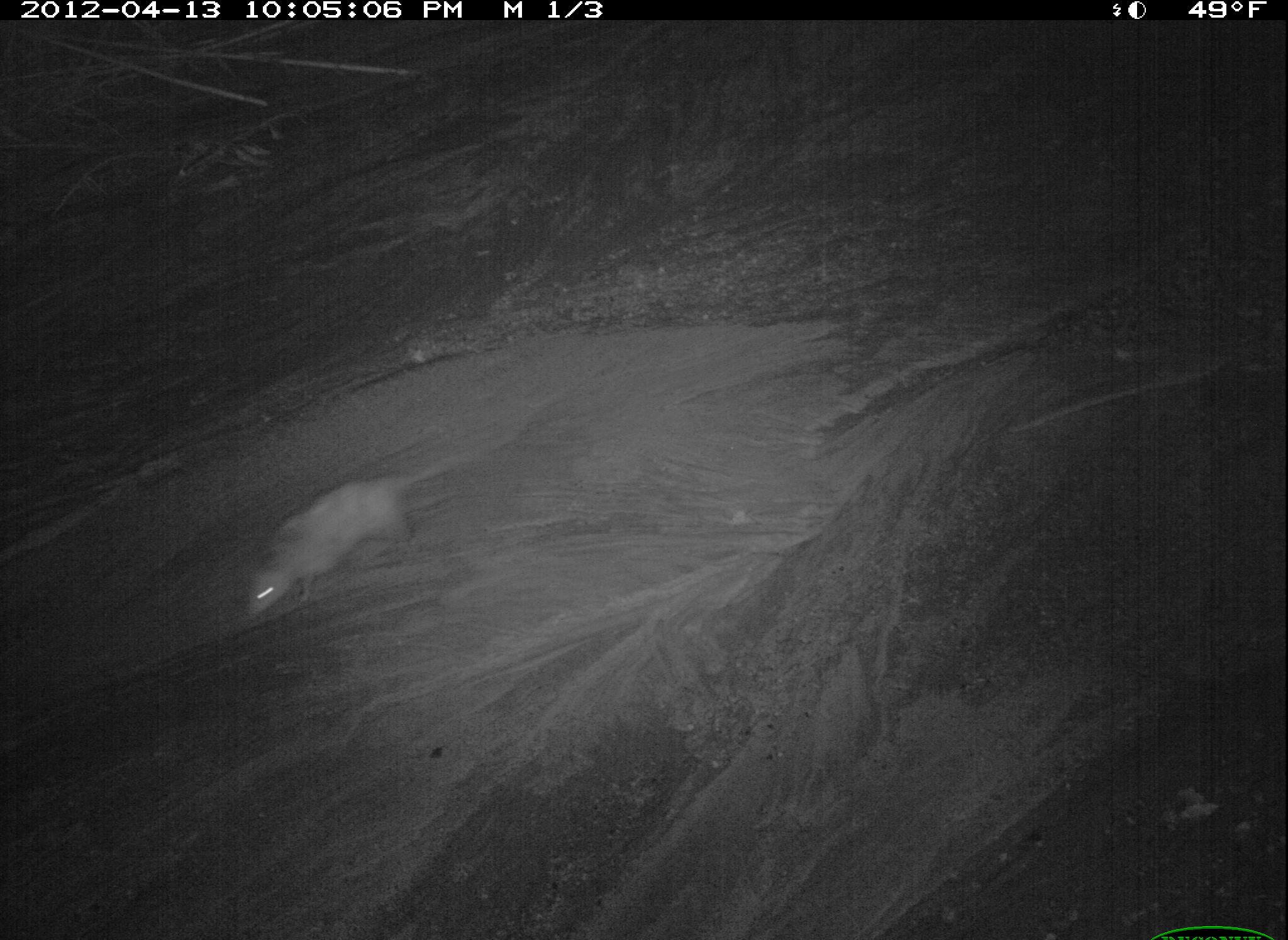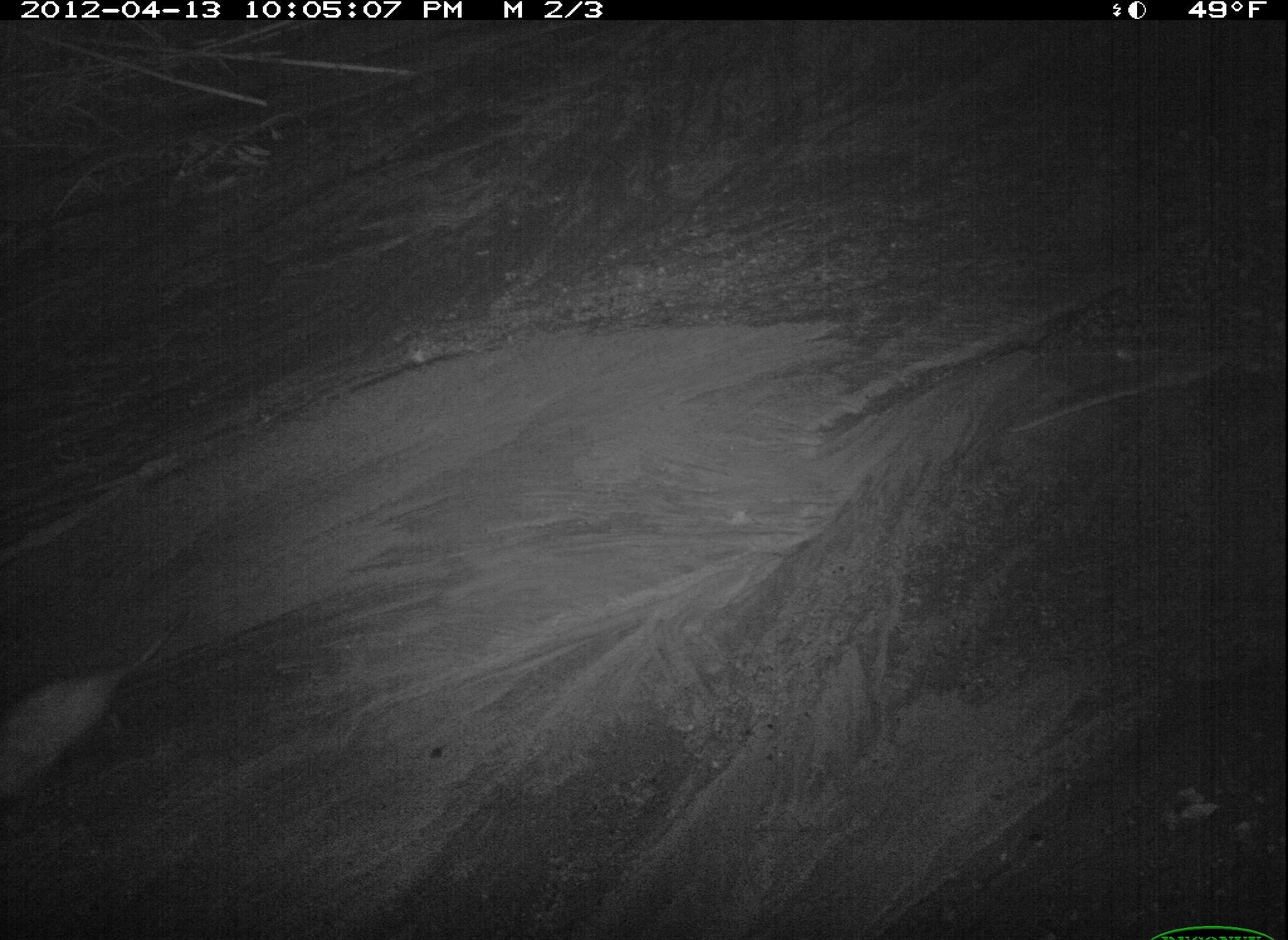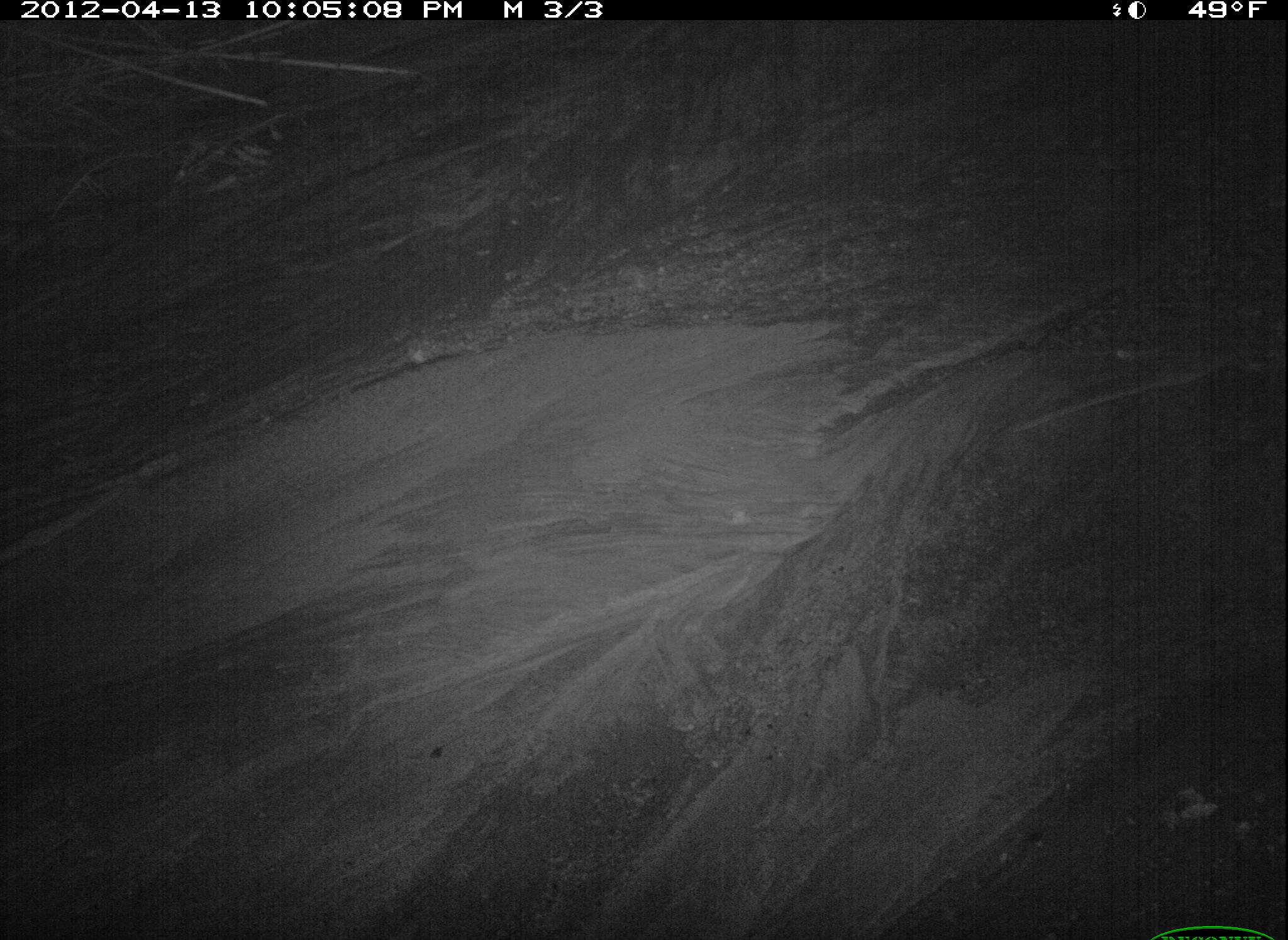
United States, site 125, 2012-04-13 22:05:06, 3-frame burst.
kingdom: Animalia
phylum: Chordata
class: Mammalia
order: Didelphimorphia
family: Didelphidae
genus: Didelphis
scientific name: Didelphis virginiana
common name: virginia opossum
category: opossum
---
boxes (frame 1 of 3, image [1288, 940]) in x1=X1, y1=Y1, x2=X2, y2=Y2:
opossum: x1=237, y1=454, x2=468, y2=631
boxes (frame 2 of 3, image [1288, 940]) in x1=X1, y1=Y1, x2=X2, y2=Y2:
opossum: x1=3, y1=611, x2=194, y2=820